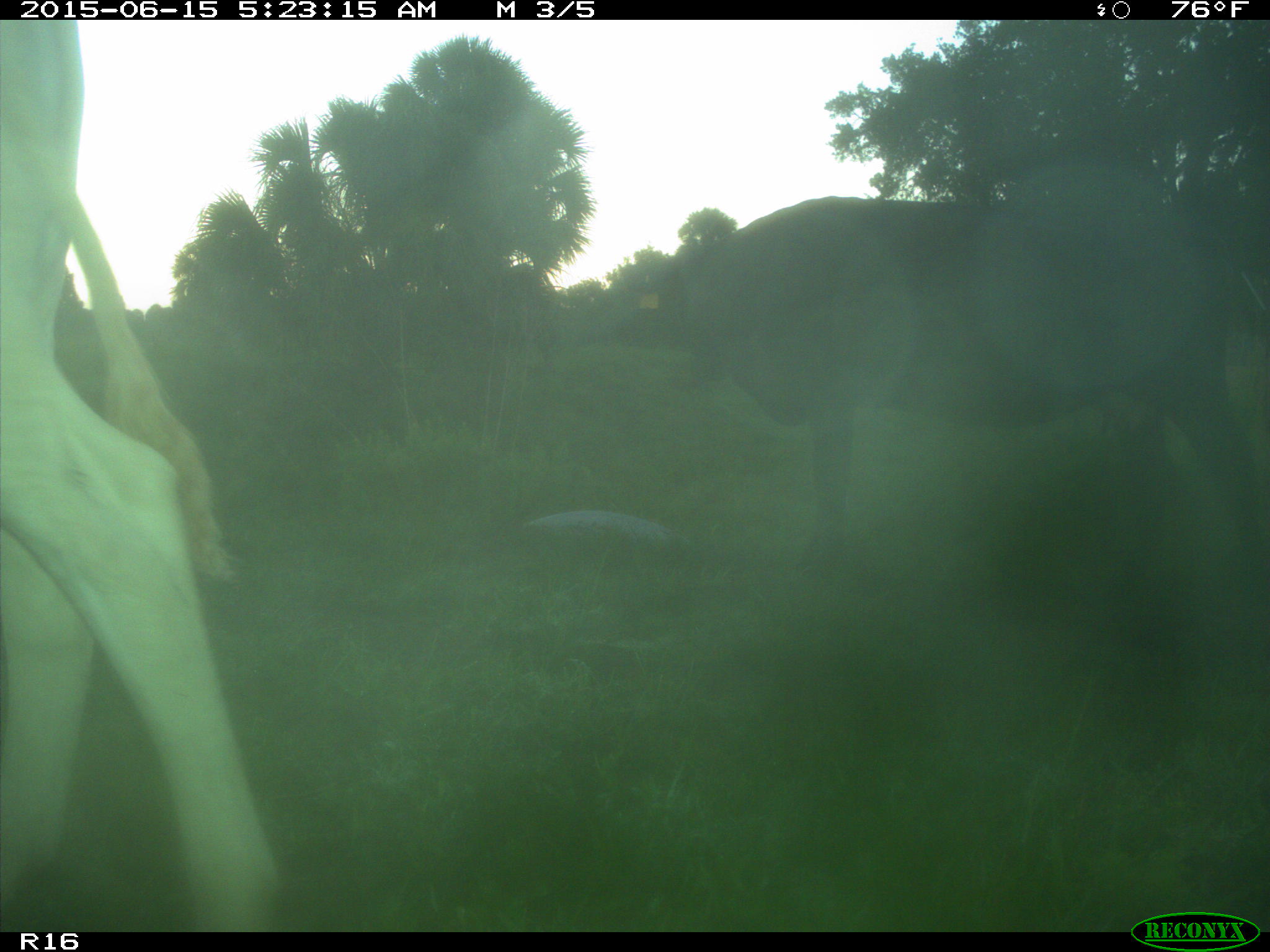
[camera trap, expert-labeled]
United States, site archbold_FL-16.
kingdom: Animalia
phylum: Chordata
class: Mammalia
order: Artiodactyla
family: Bovidae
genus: Bos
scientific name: Bos taurus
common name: domestic cow